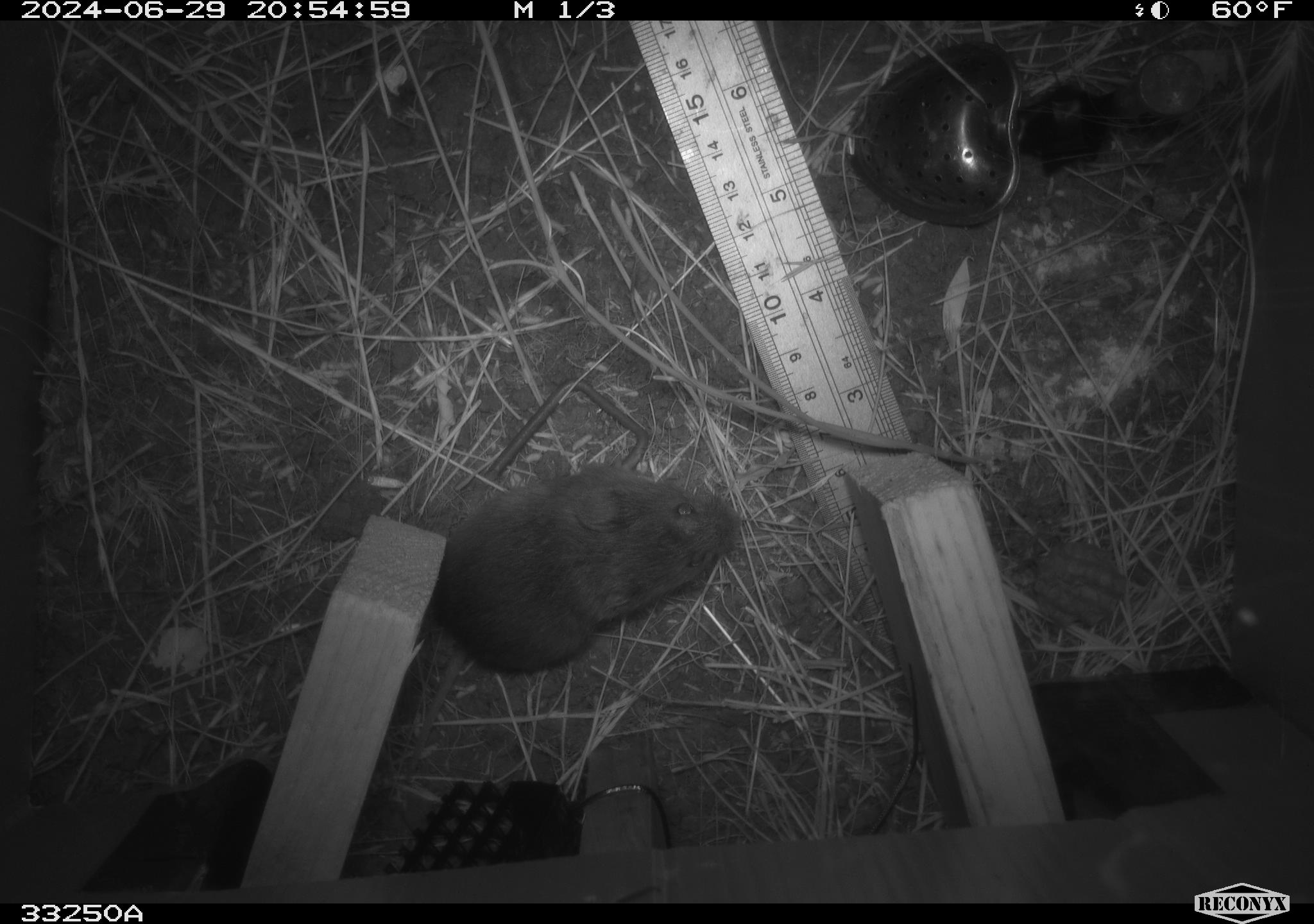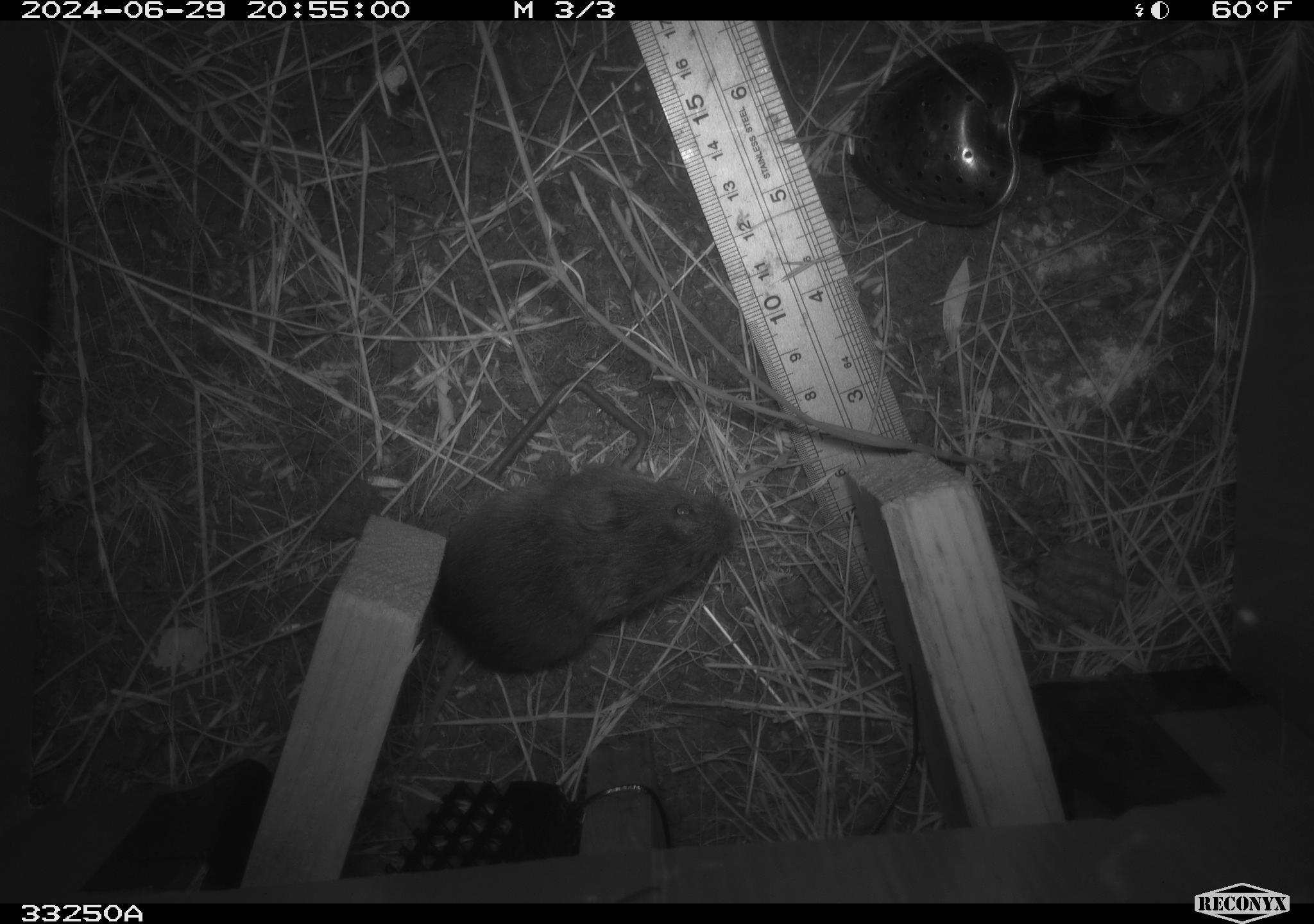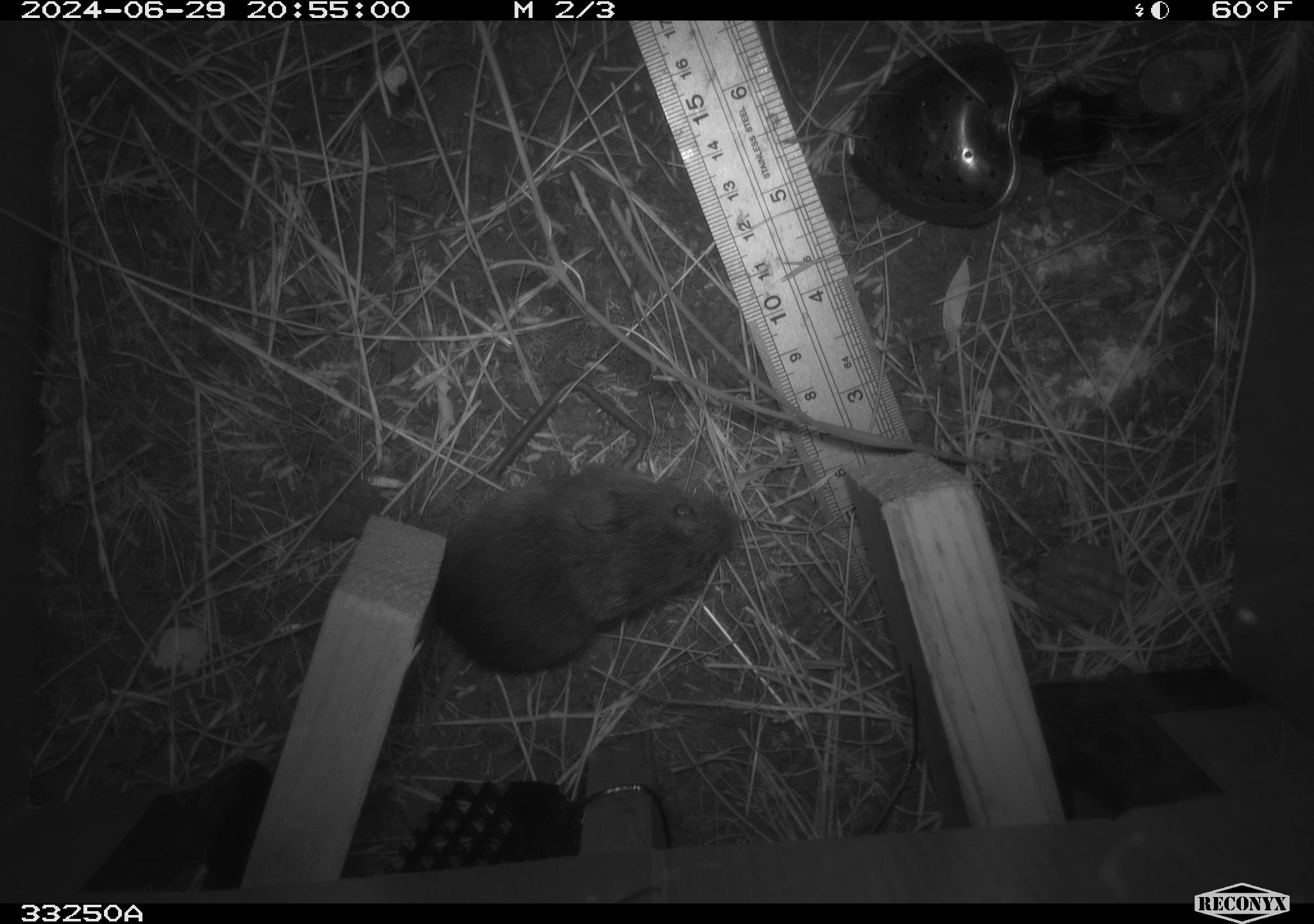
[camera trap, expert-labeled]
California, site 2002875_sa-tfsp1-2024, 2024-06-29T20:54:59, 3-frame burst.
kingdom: Animalia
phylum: Chordata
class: Mammalia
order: Rodentia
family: Cricetidae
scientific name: Arvicolinae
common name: voles, lemmings, and muskrats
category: arvicolinae subfamily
Arvicolinae subfamily (voles, lemmings, and muskrats) (Arvicolinae).